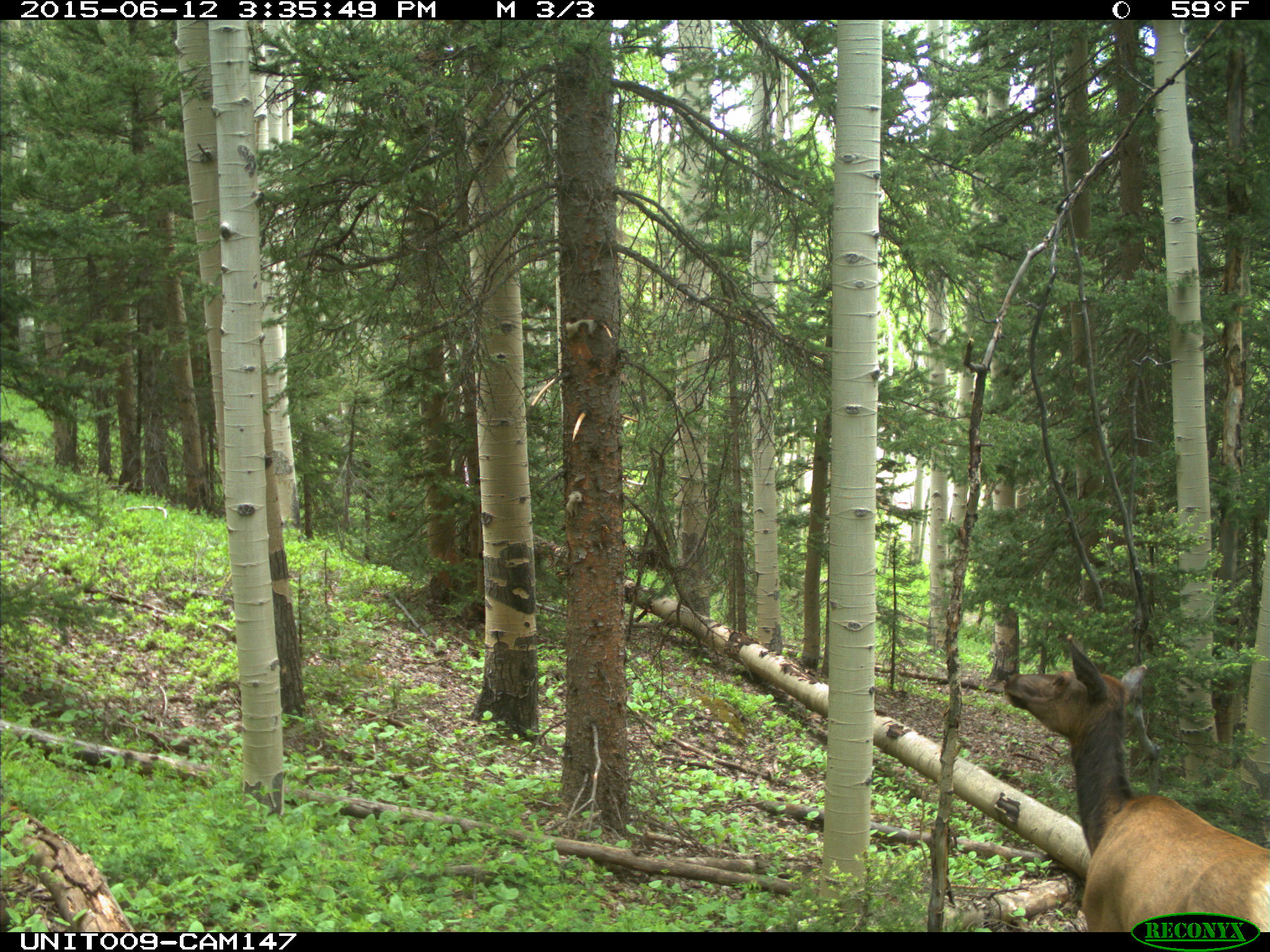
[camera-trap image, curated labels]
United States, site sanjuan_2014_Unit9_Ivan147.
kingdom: Animalia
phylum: Chordata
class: Mammalia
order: Artiodactyla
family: Cervidae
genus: Cervus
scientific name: Cervus elaphus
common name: red deer